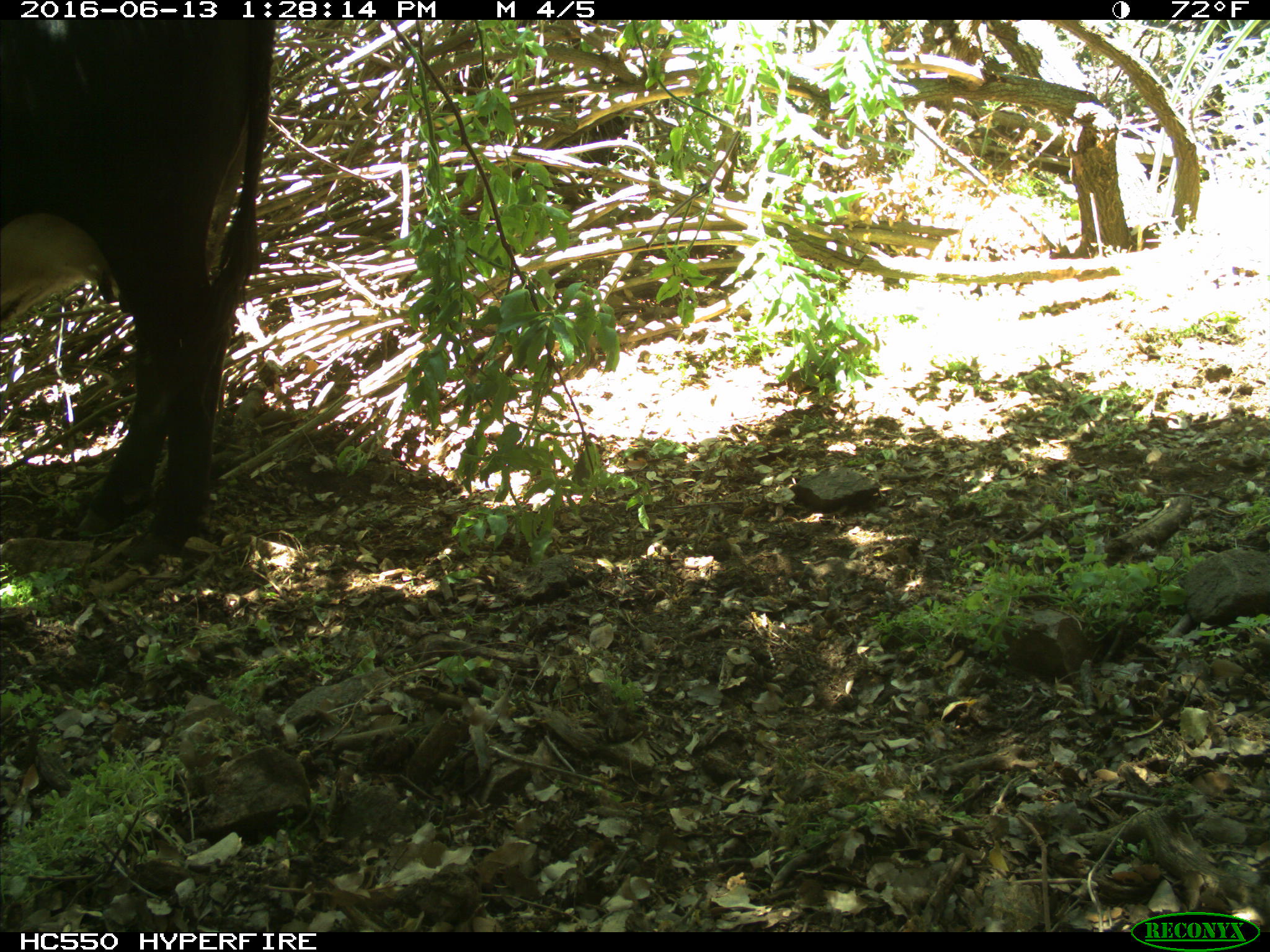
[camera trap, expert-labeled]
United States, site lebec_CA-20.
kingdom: Animalia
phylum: Chordata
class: Mammalia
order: Artiodactyla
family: Bovidae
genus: Bos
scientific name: Bos taurus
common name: domestic cow